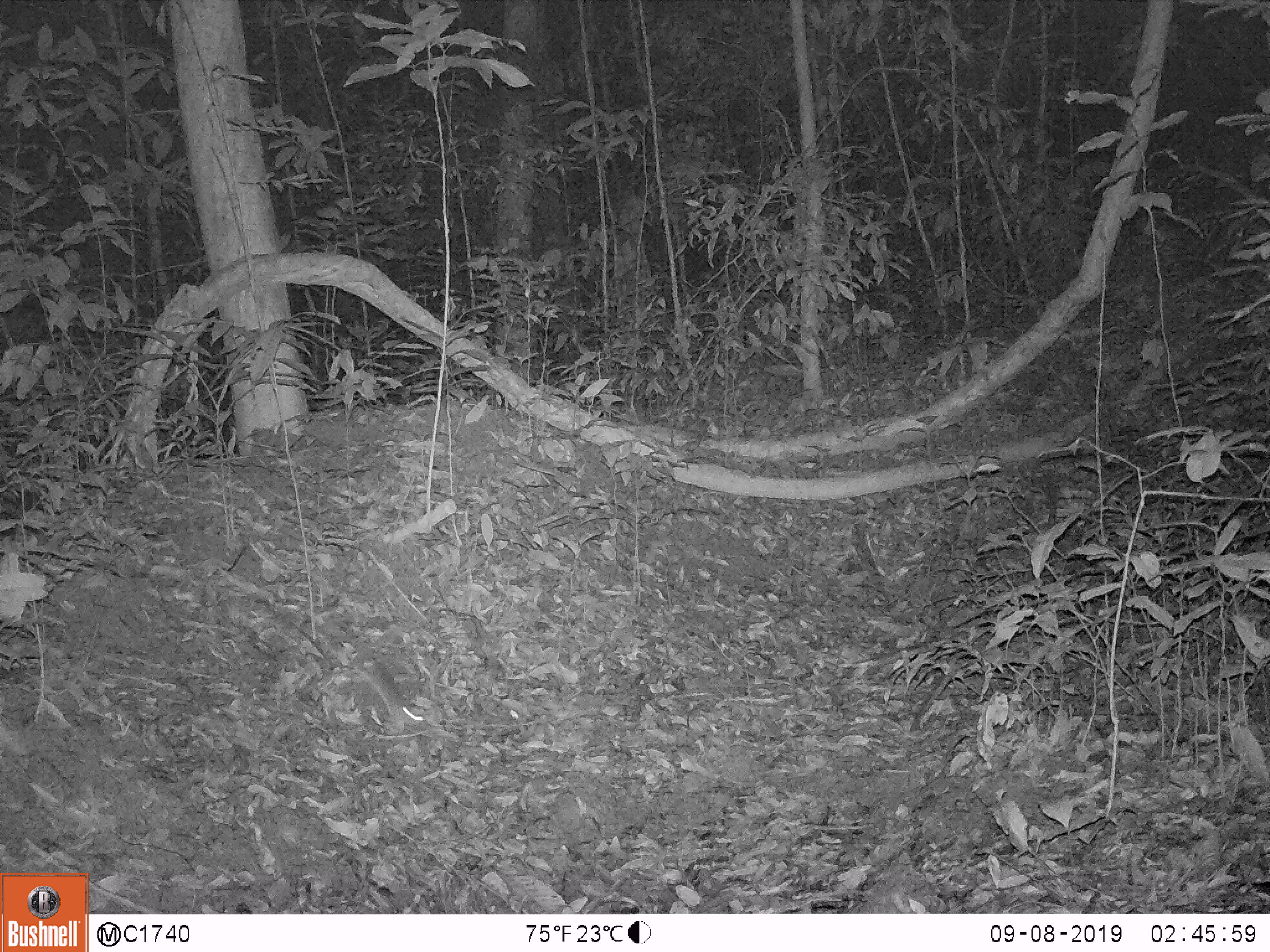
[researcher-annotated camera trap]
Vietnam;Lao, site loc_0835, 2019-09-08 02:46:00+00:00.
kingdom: Animalia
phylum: Chordata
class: Mammalia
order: Rodentia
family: Muridae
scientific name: Muridae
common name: old-world mice and rats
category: unidentified murid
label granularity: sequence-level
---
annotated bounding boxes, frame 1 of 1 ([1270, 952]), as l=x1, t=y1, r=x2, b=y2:
unidentified murid: l=360, t=672, r=431, b=730